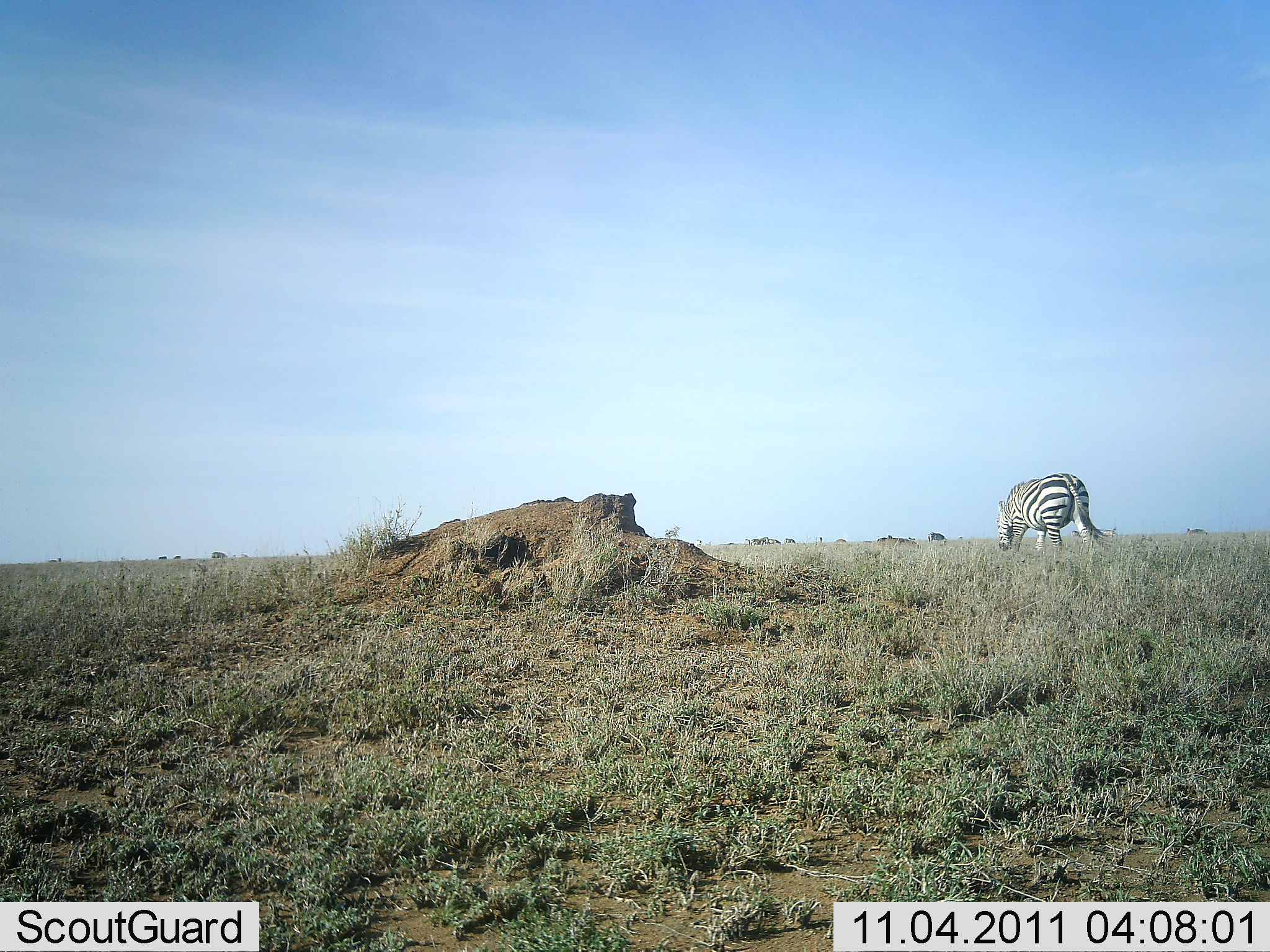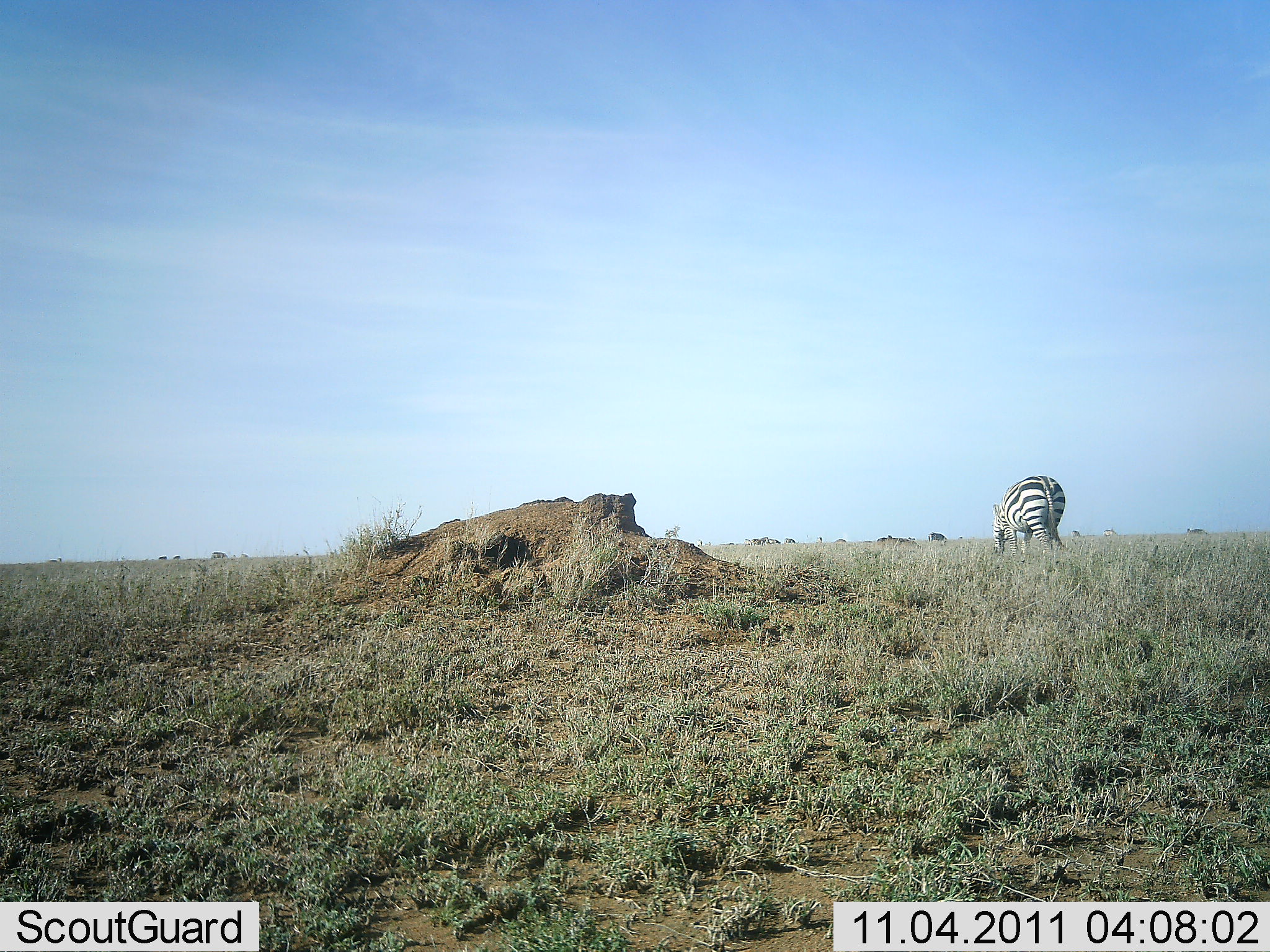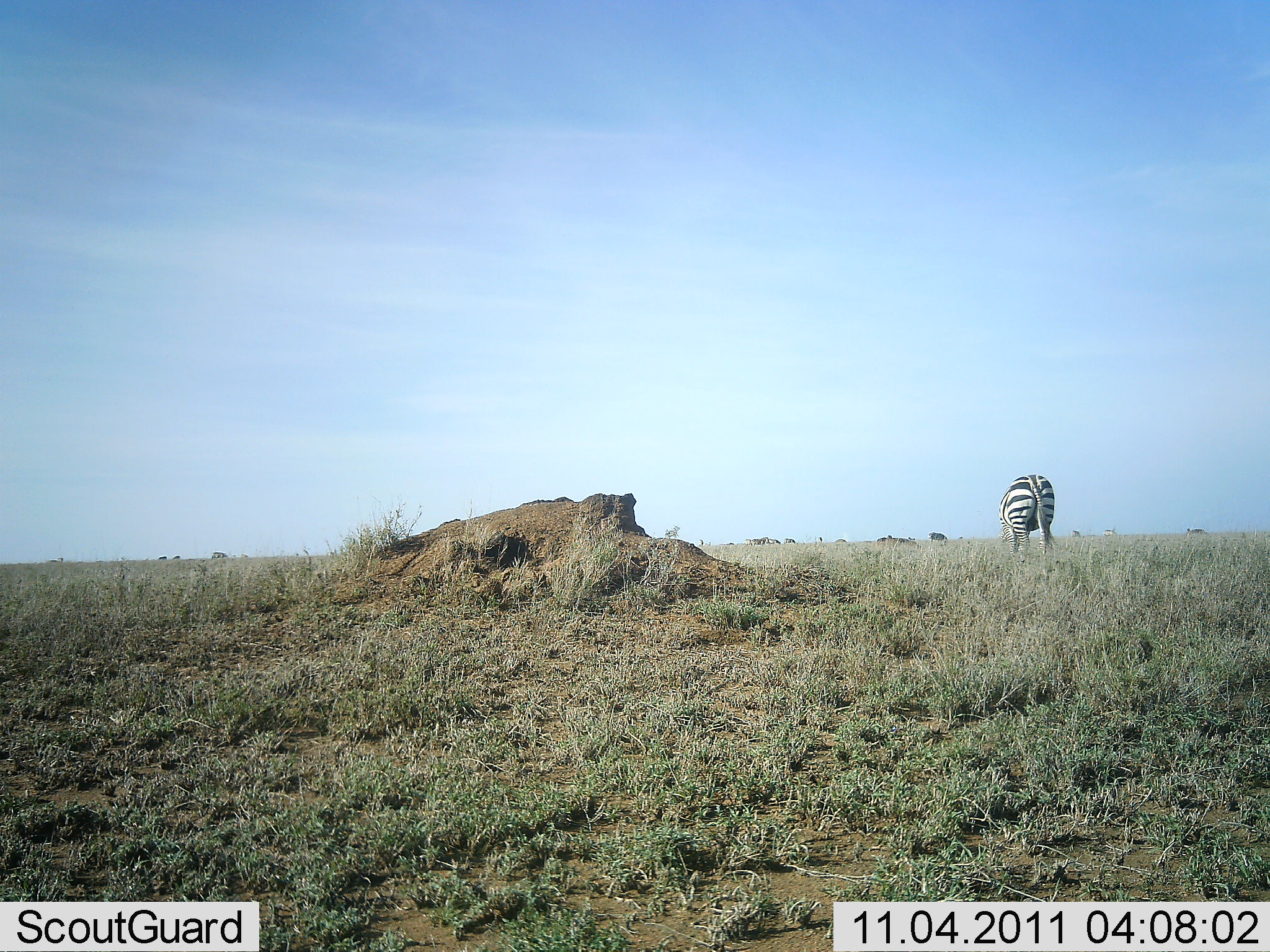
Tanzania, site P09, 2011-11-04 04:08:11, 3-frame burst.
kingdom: Animalia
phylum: Chordata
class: Mammalia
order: Perissodactyla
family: Equidae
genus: Equus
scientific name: Equus quagga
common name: plains zebra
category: zebra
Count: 1.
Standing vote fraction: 8%.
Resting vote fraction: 0%.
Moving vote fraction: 46%.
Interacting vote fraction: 0%.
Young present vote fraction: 0%.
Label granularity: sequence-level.